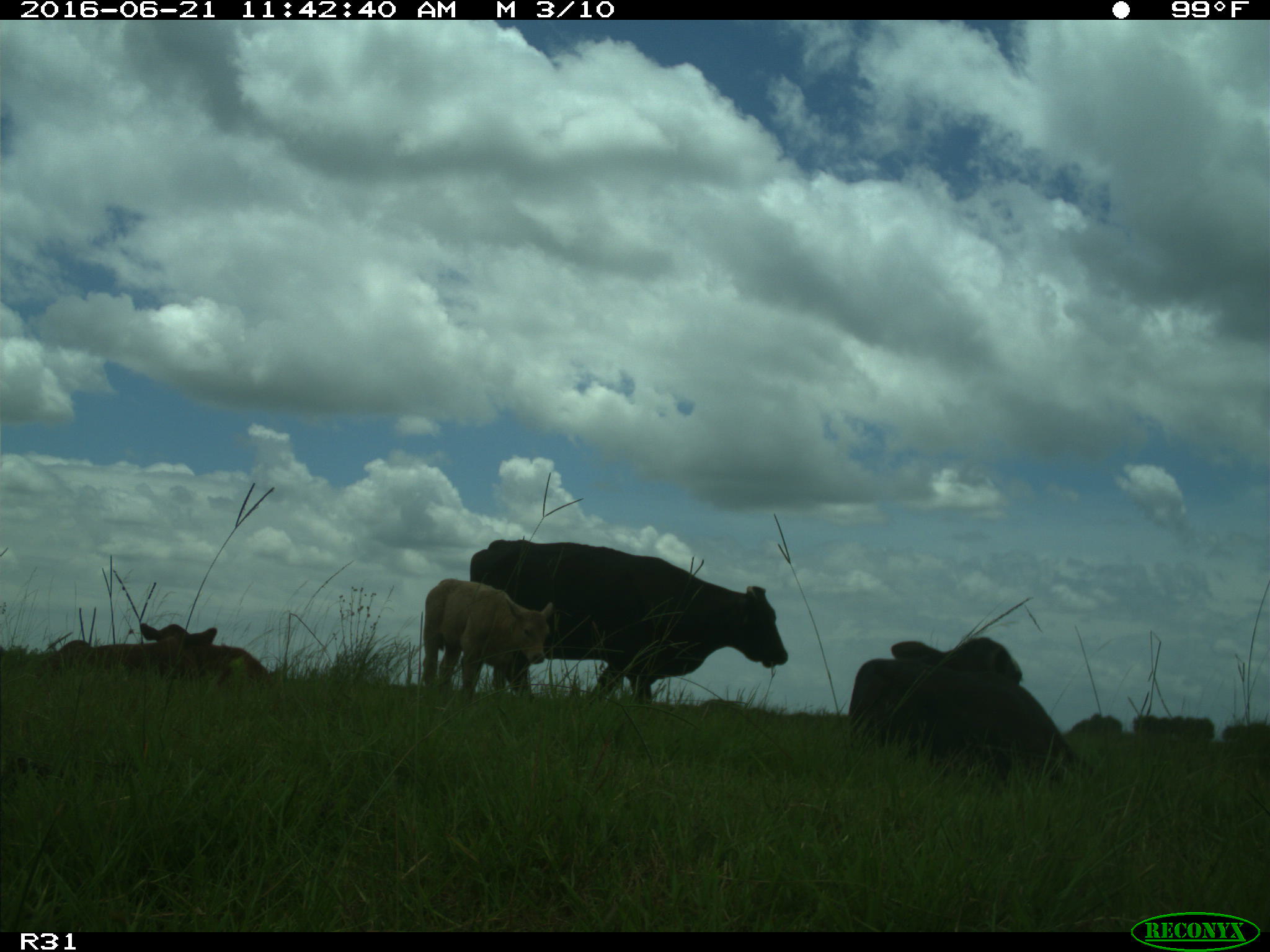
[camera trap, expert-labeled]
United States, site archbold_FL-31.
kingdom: Animalia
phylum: Chordata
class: Mammalia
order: Artiodactyla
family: Bovidae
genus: Bos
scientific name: Bos taurus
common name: domestic cow